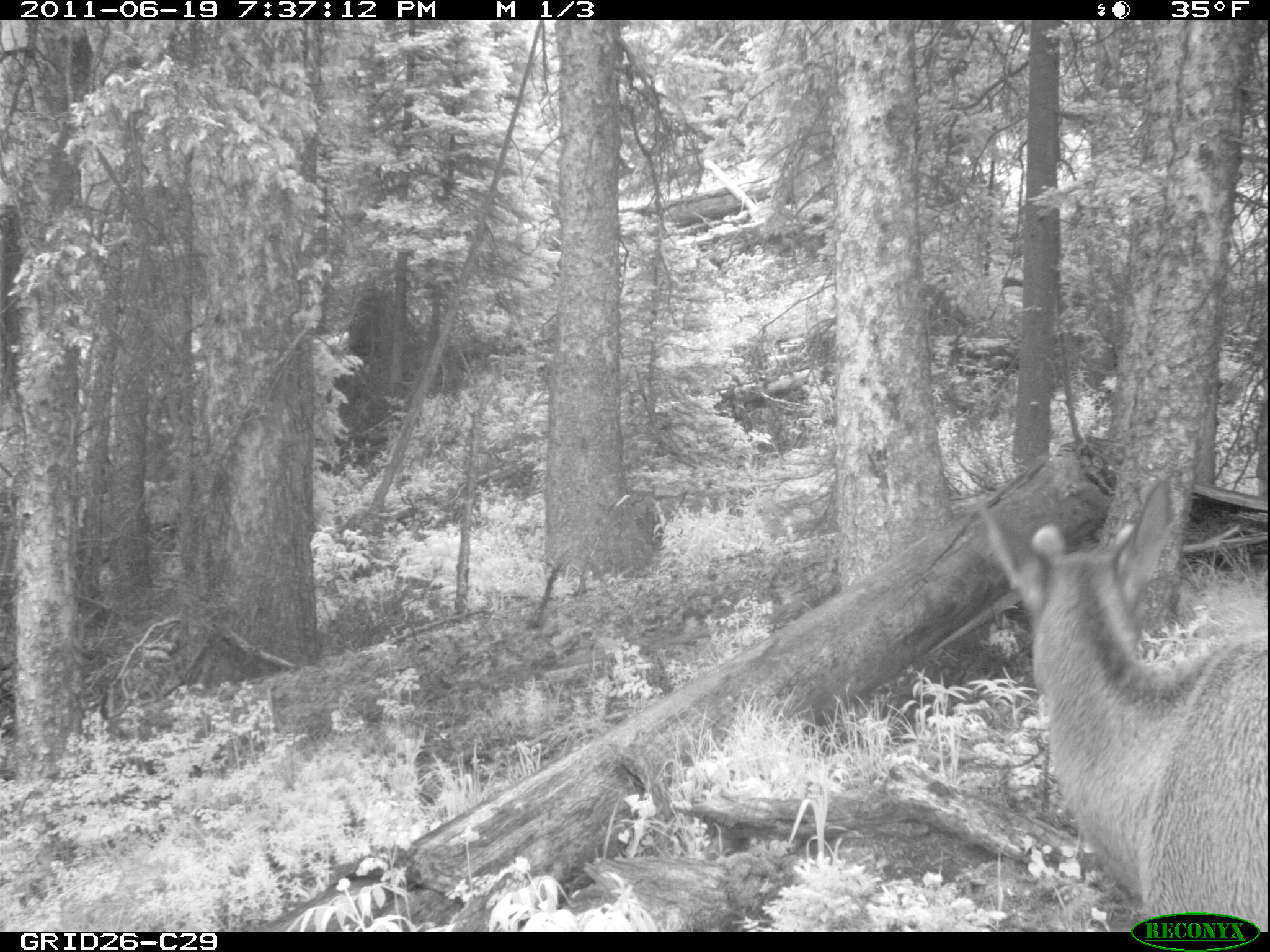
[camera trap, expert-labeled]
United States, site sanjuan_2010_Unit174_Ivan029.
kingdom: Animalia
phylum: Chordata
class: Mammalia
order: Artiodactyla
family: Cervidae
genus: Cervus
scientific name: Cervus elaphus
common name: red deer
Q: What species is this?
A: Cervus elaphus (red deer).